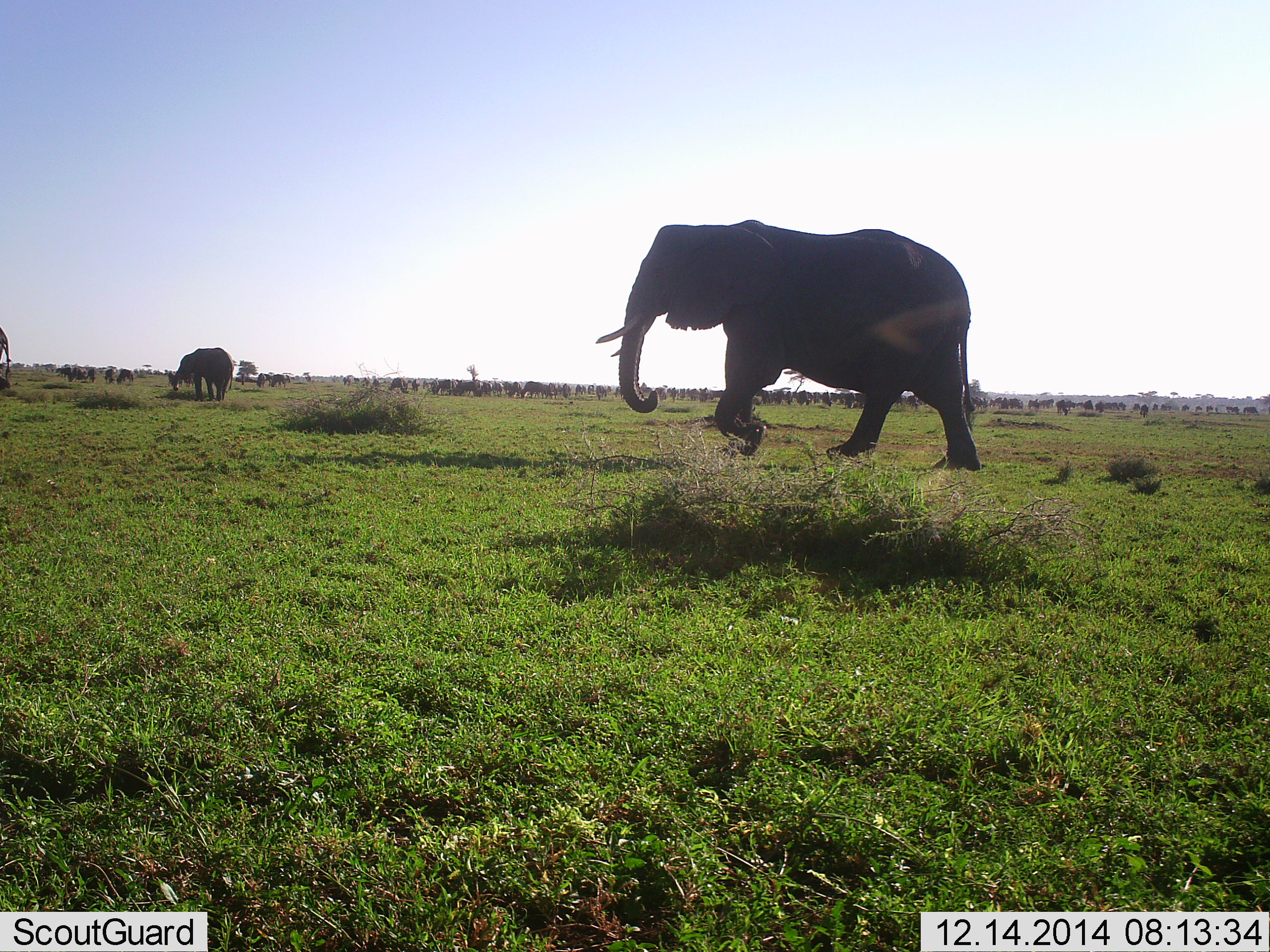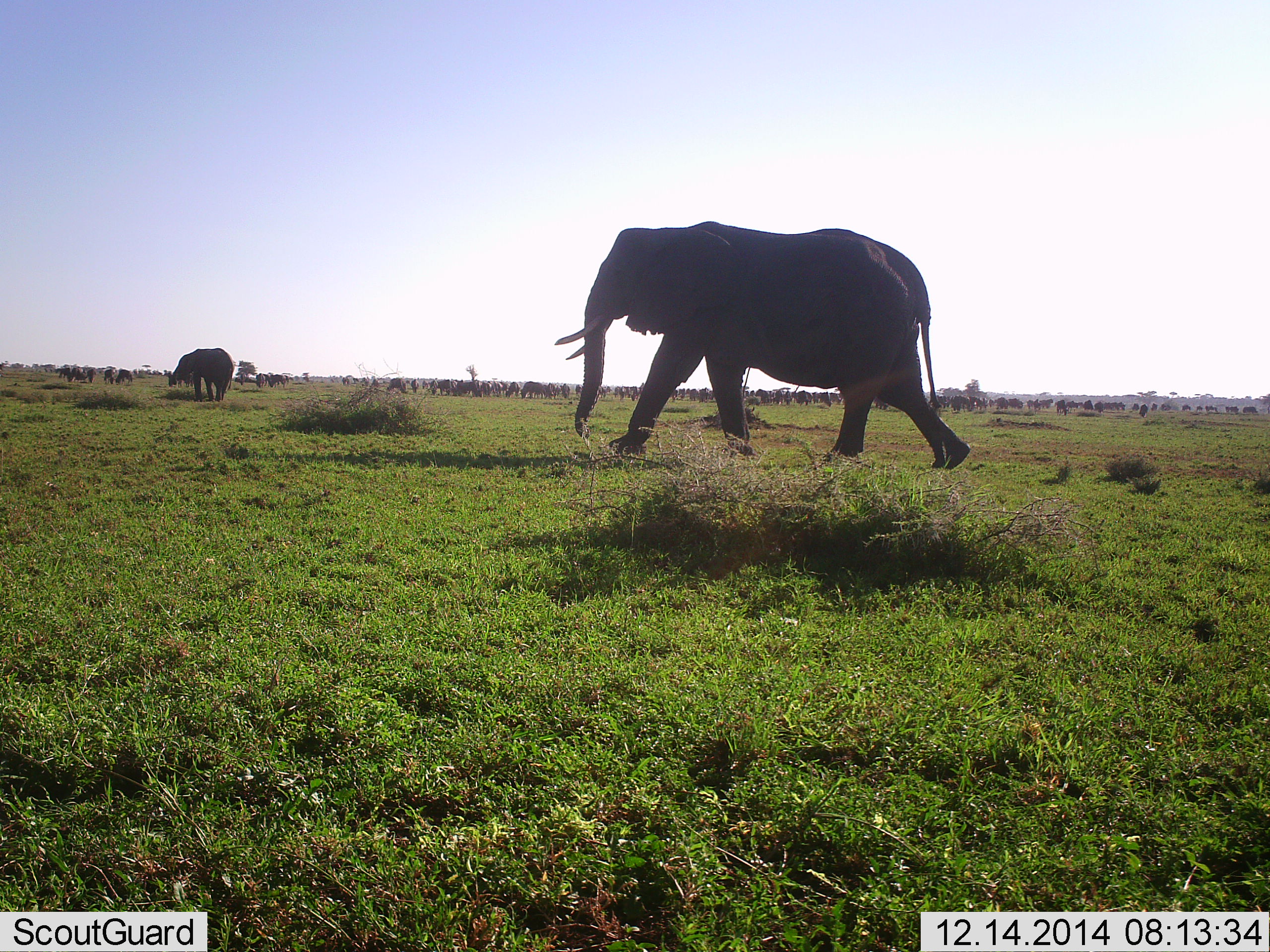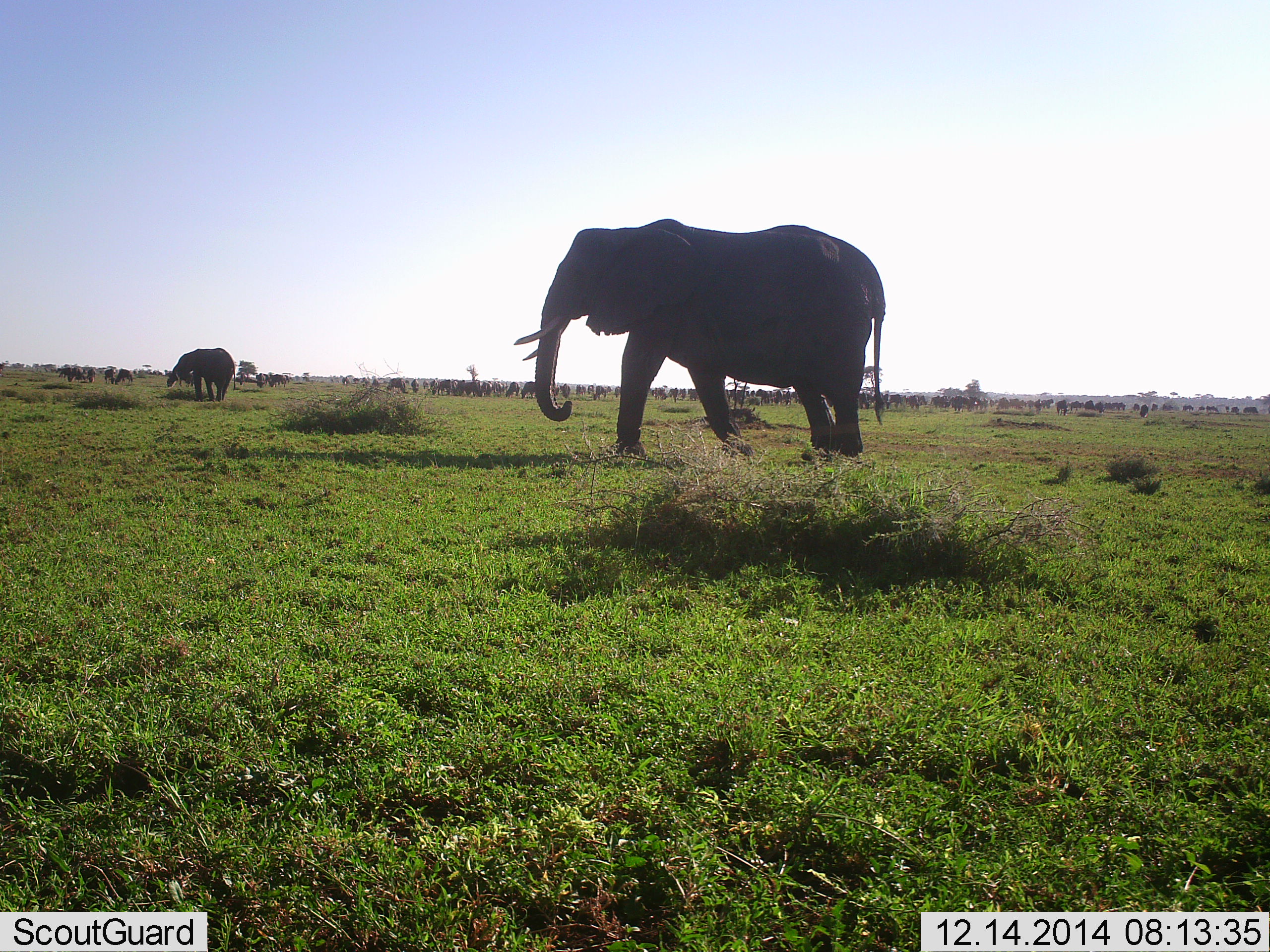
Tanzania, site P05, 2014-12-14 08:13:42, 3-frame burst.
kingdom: Animalia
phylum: Chordata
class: Mammalia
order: Proboscidea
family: Elephantidae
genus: Loxodonta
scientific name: Loxodonta africana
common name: african bush elephant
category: elephant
Elephant (african bush elephant) (Loxodonta africana), count 2. Behavior (volunteer vote fractions): standing 20%, resting 0%, moving 100%, interacting 0%. Young present (vote fraction): 0%. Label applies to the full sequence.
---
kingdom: Animalia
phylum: Chordata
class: Mammalia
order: Artiodactyla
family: Bovidae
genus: Connochaetes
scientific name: Connochaetes taurinus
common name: blue wildebeest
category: wildebeest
Wildebeest (blue wildebeest) (Connochaetes taurinus), count 11-50. Behavior (volunteer vote fractions): standing 73%, resting 9%, moving 36%, interacting 0%. Young present (vote fraction): 0%. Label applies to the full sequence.